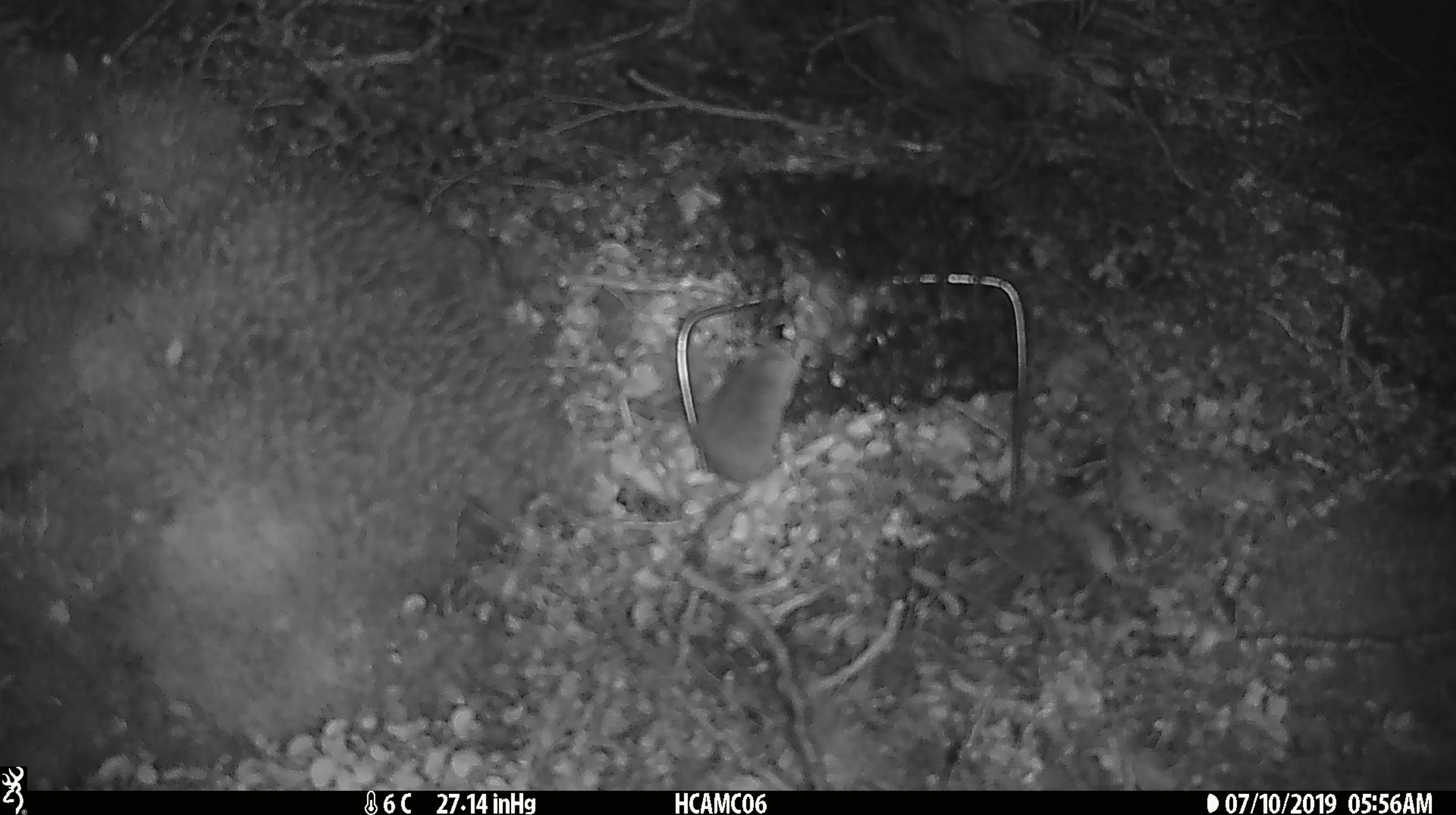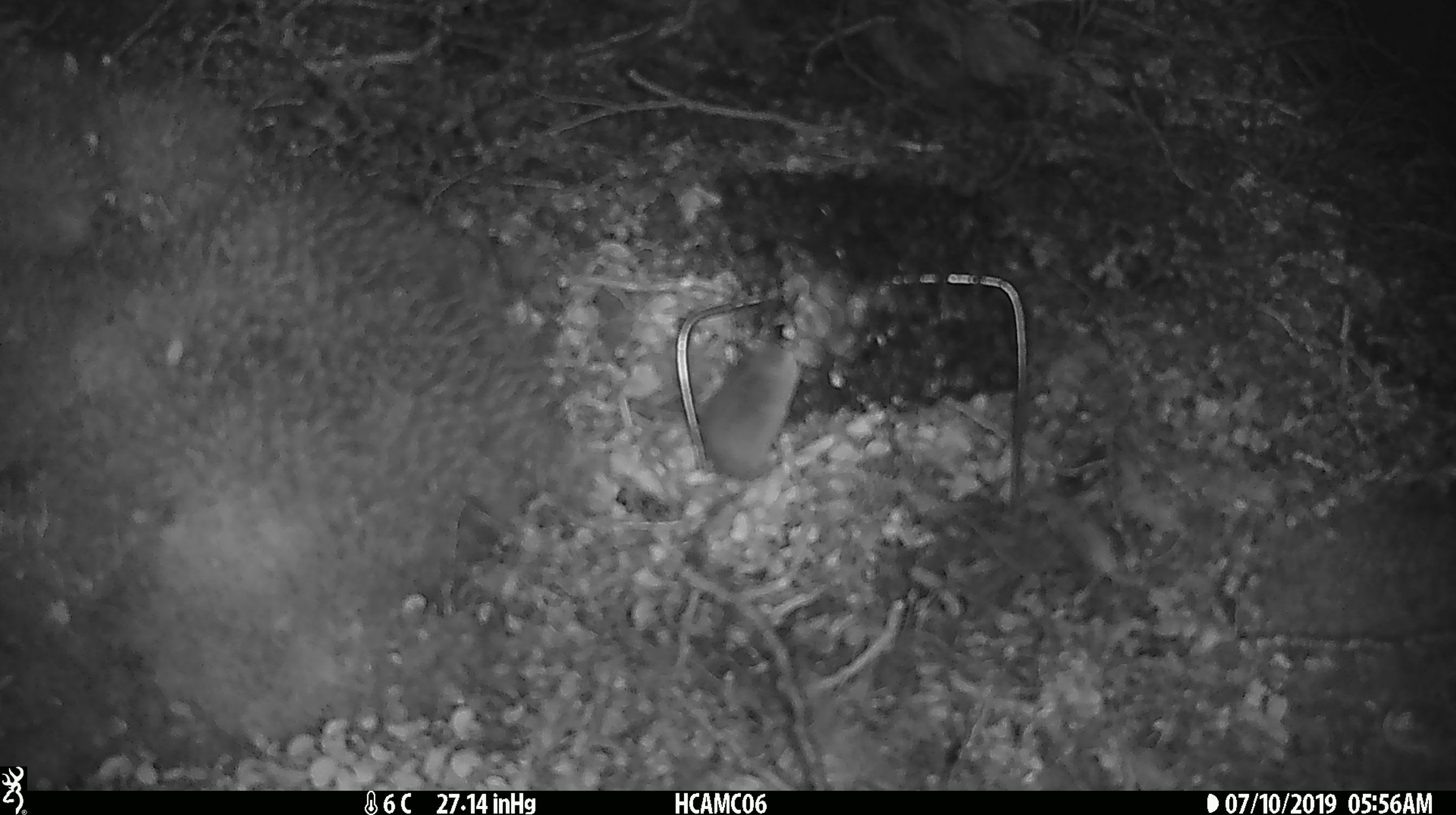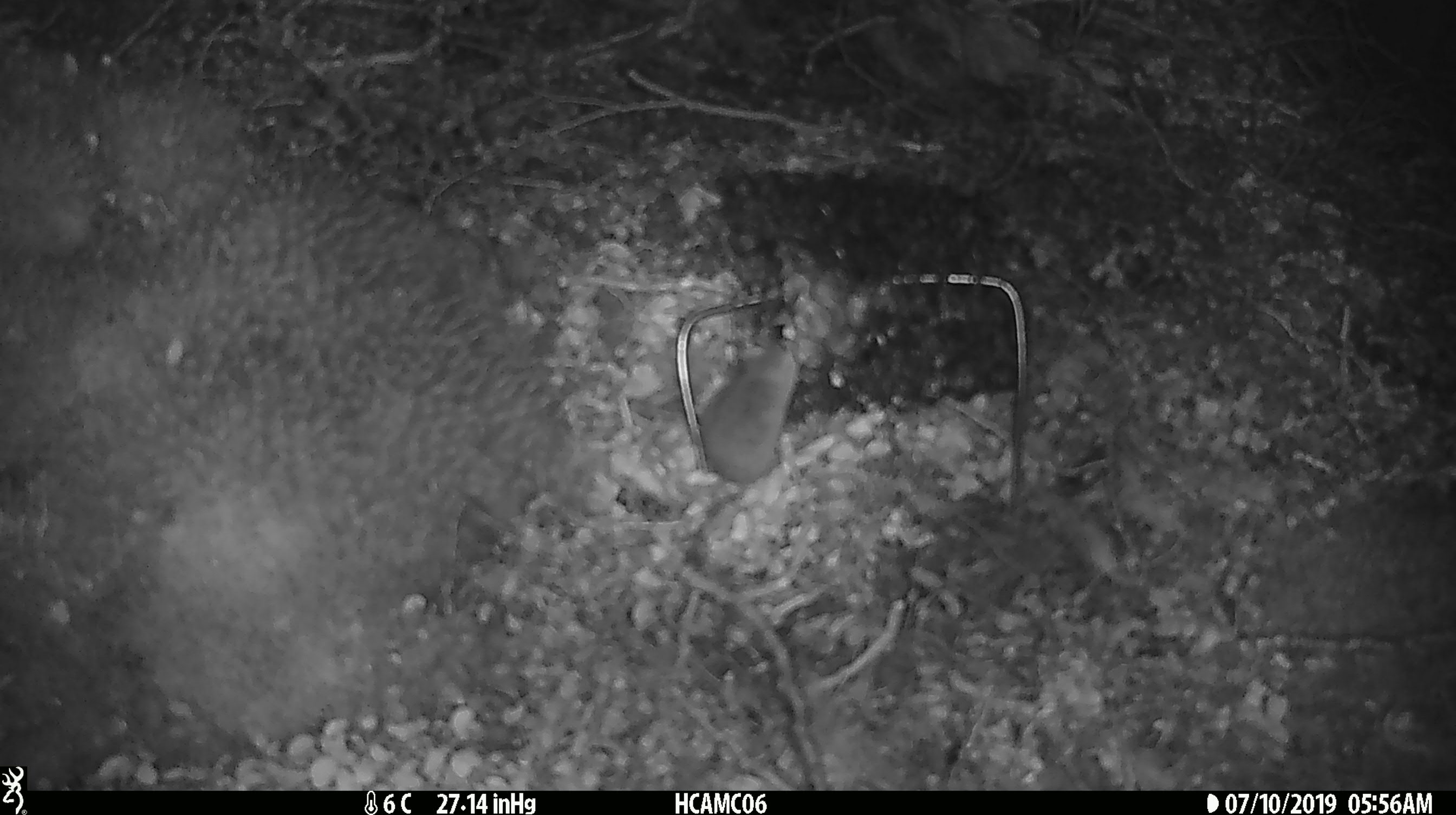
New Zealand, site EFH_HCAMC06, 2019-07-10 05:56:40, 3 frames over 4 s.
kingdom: Animalia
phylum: Chordata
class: Mammalia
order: Rodentia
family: Muridae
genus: Mus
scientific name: Mus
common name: mouse